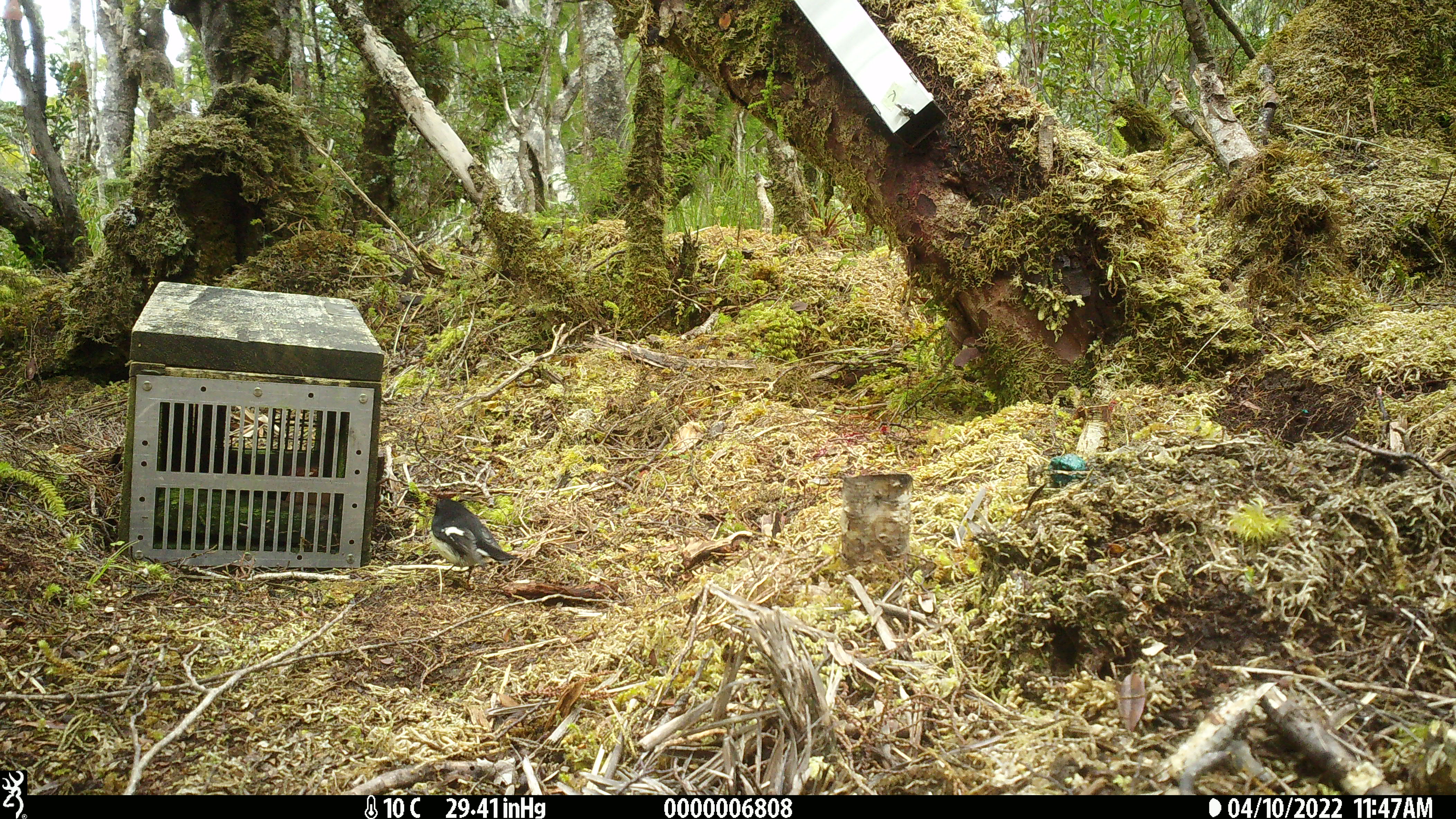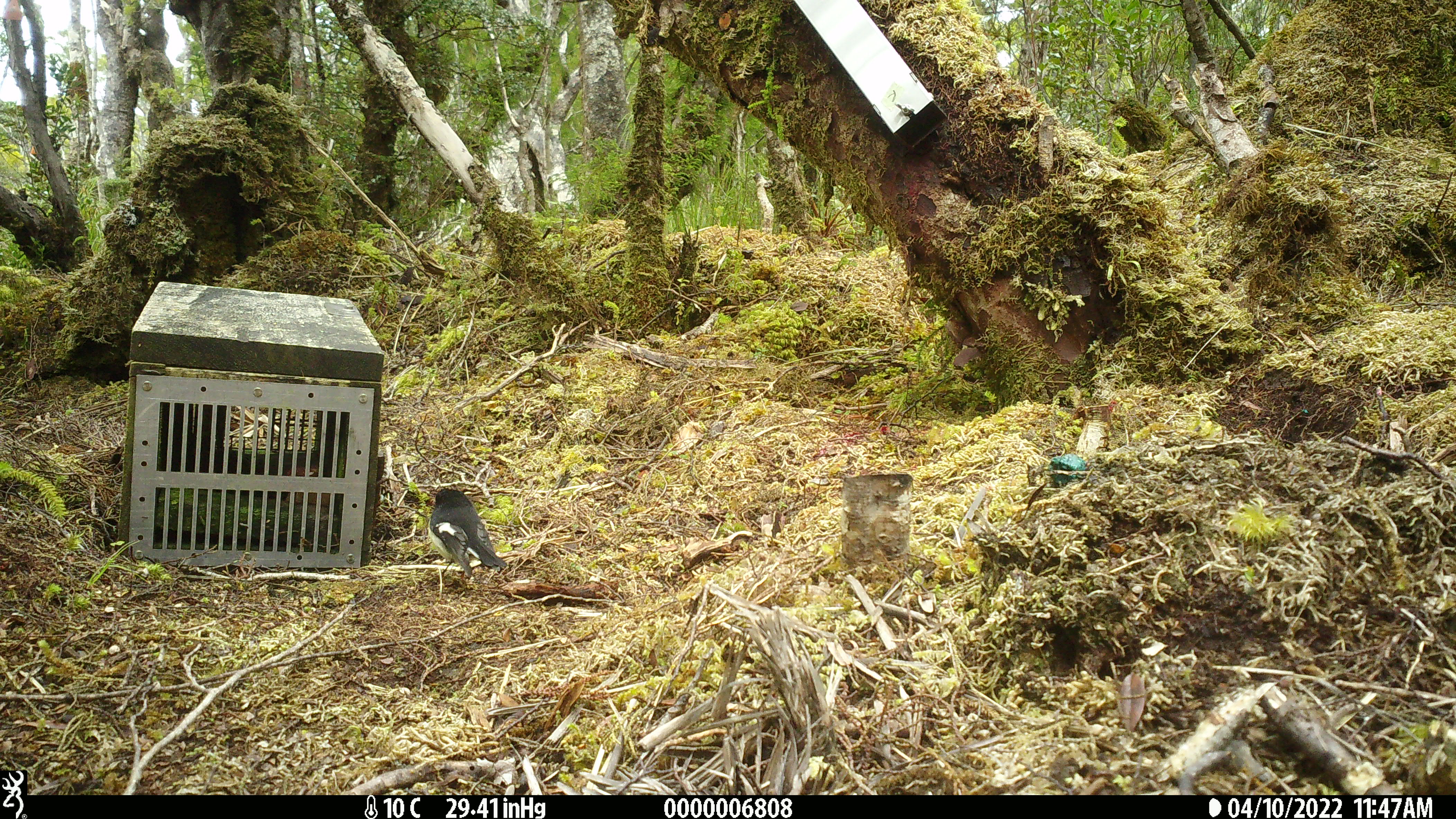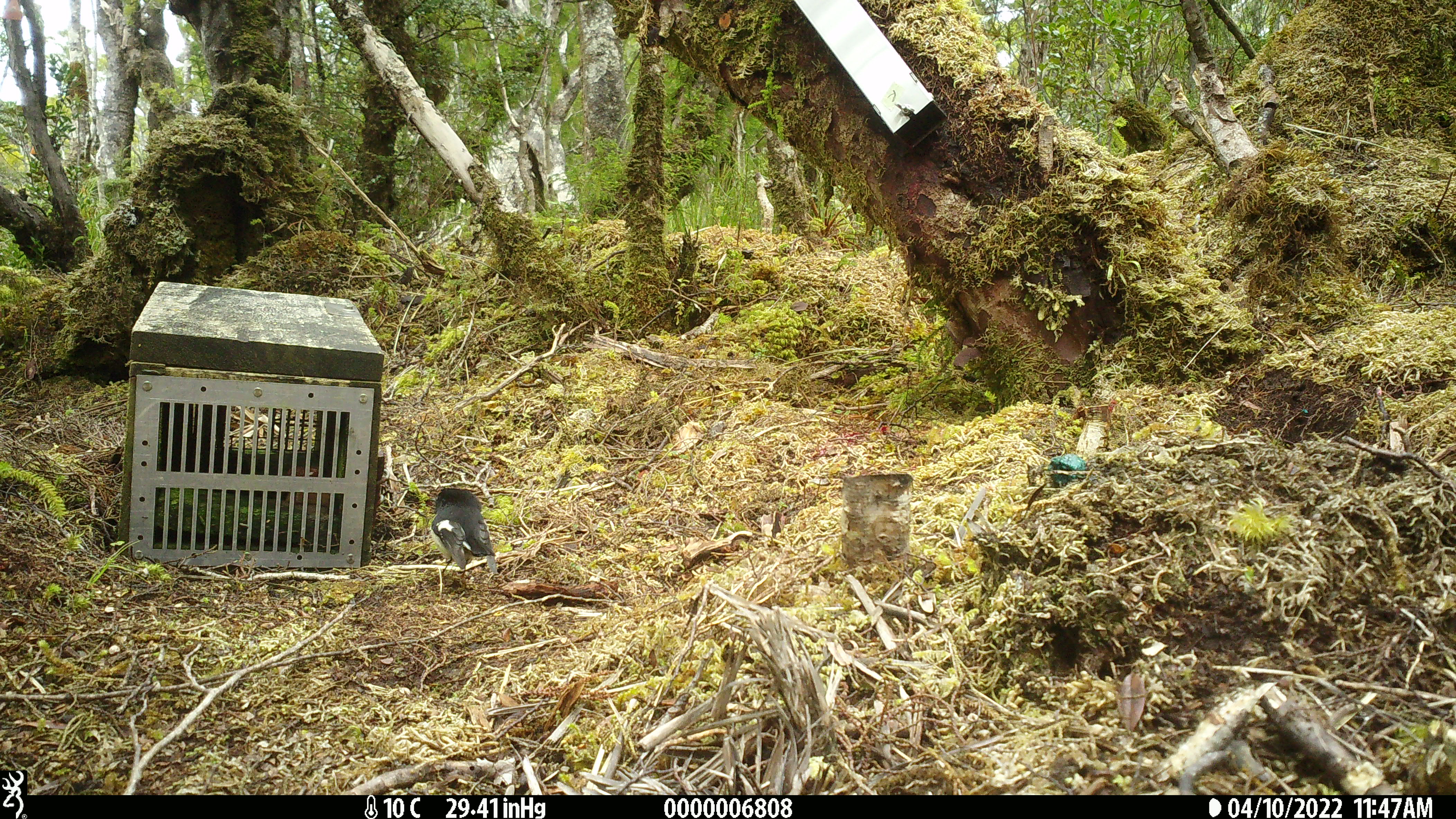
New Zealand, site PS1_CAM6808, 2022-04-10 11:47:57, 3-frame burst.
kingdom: Animalia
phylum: Chordata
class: Aves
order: Passeriformes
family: Petroicidae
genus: Petroica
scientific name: Petroica macrocephala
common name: tomtit